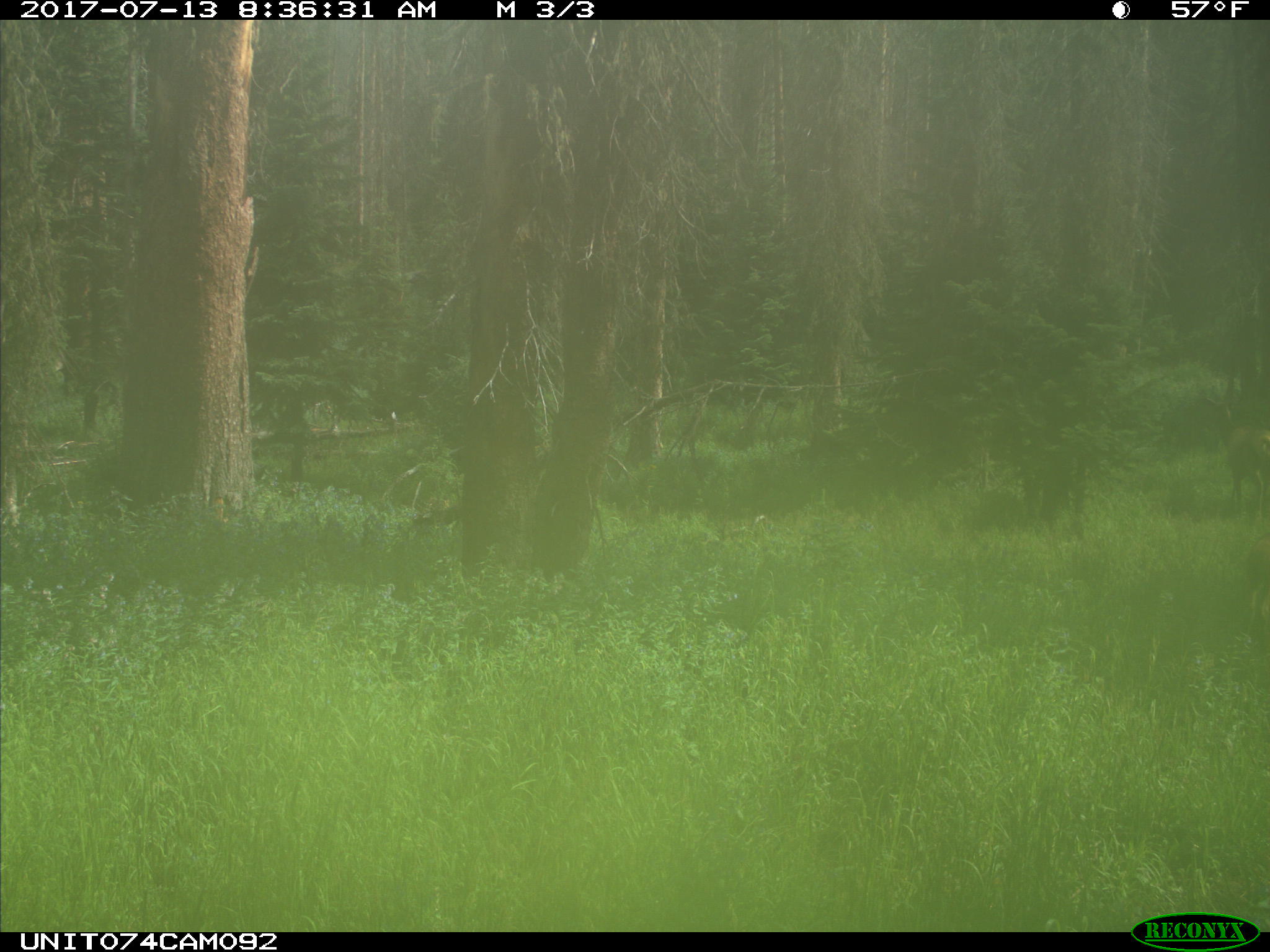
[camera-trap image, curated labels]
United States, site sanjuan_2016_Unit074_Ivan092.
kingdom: Animalia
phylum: Chordata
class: Mammalia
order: Artiodactyla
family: Cervidae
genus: Cervus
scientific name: Cervus elaphus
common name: red deer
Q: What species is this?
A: Cervus elaphus (red deer).